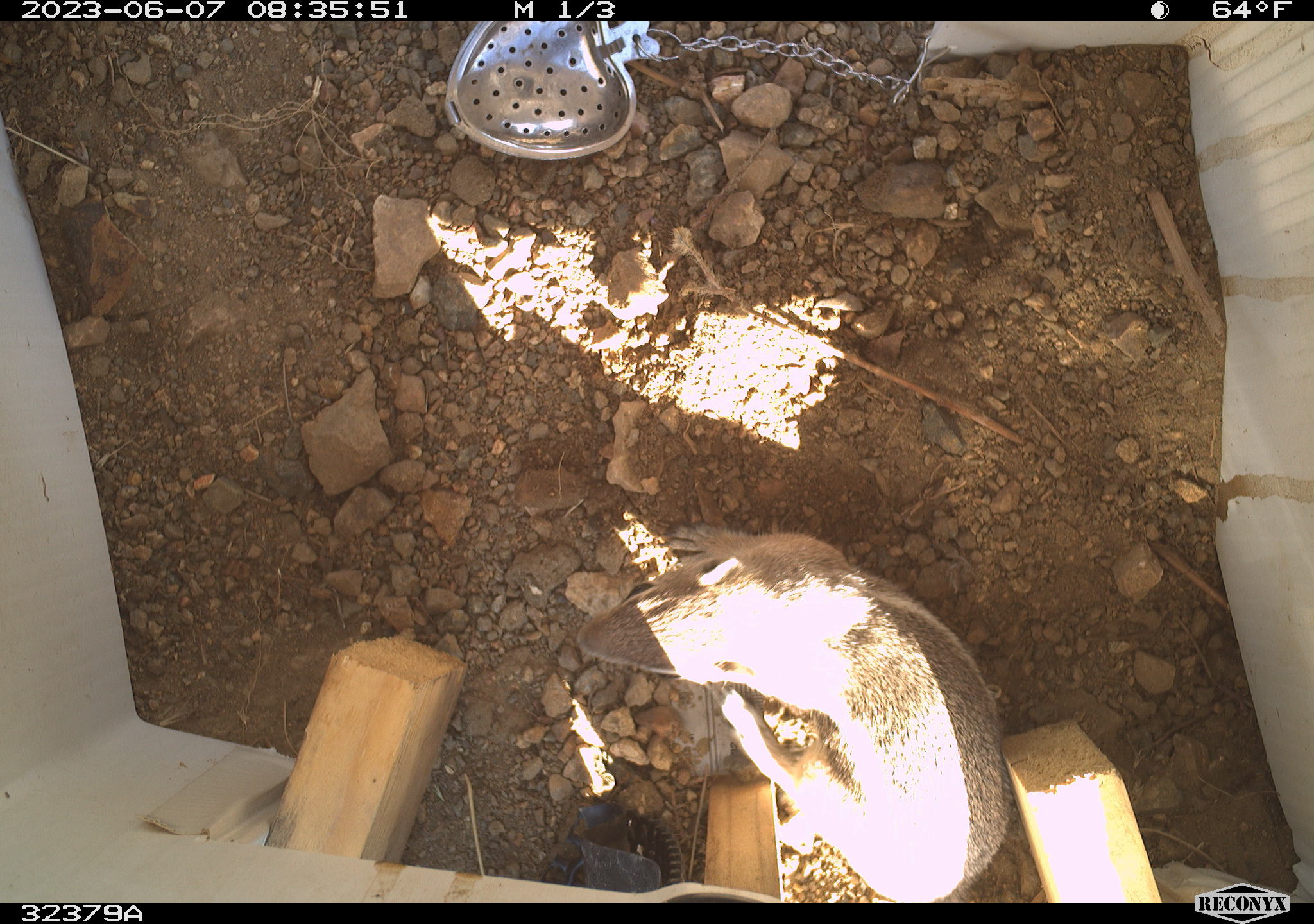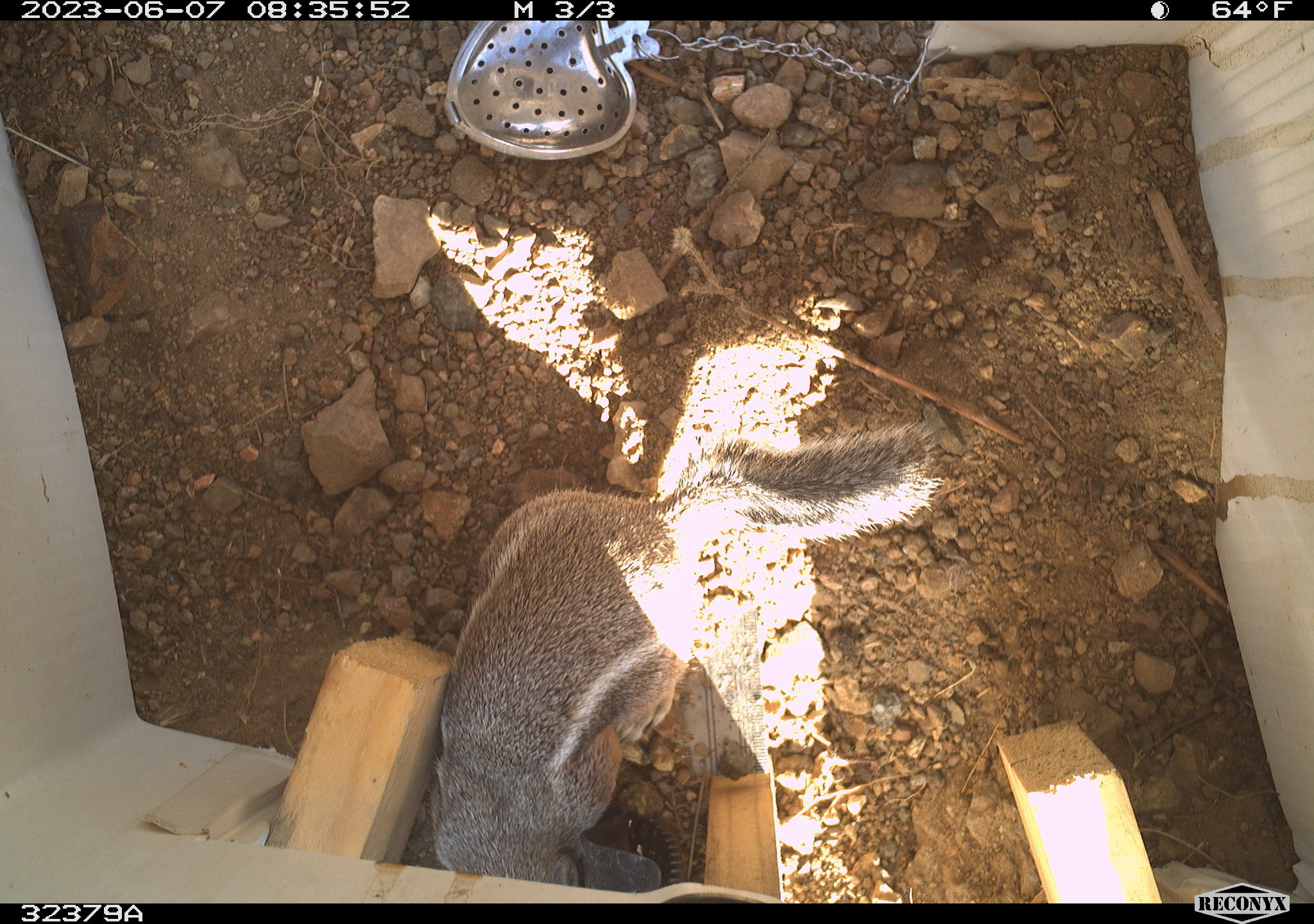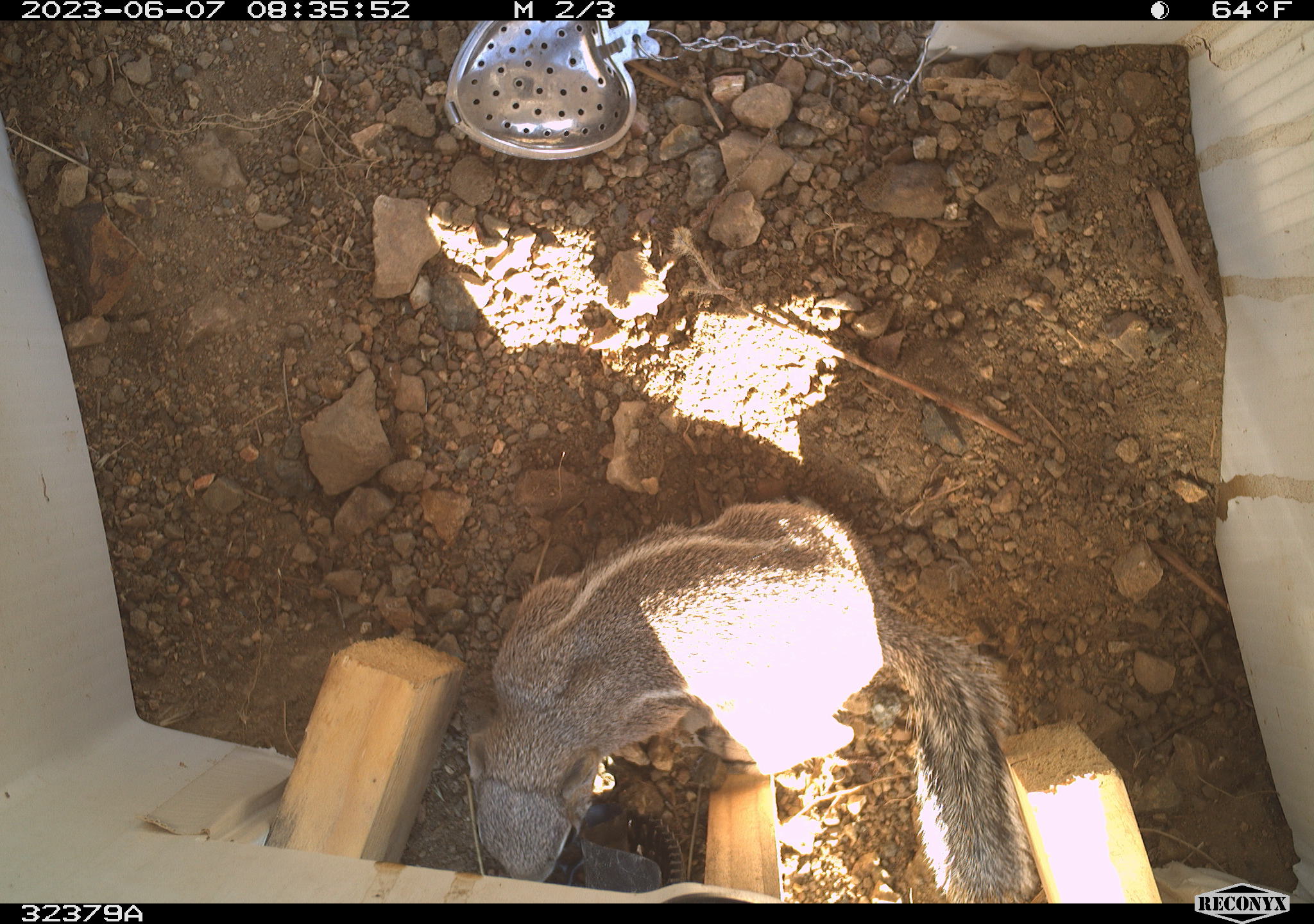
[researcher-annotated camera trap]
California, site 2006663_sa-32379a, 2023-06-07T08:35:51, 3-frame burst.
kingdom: Animalia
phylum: Chordata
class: Mammalia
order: Rodentia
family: Sciuridae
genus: Ammospermophilus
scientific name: Ammospermophilus leucurus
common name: white-tailed antelope squirrel